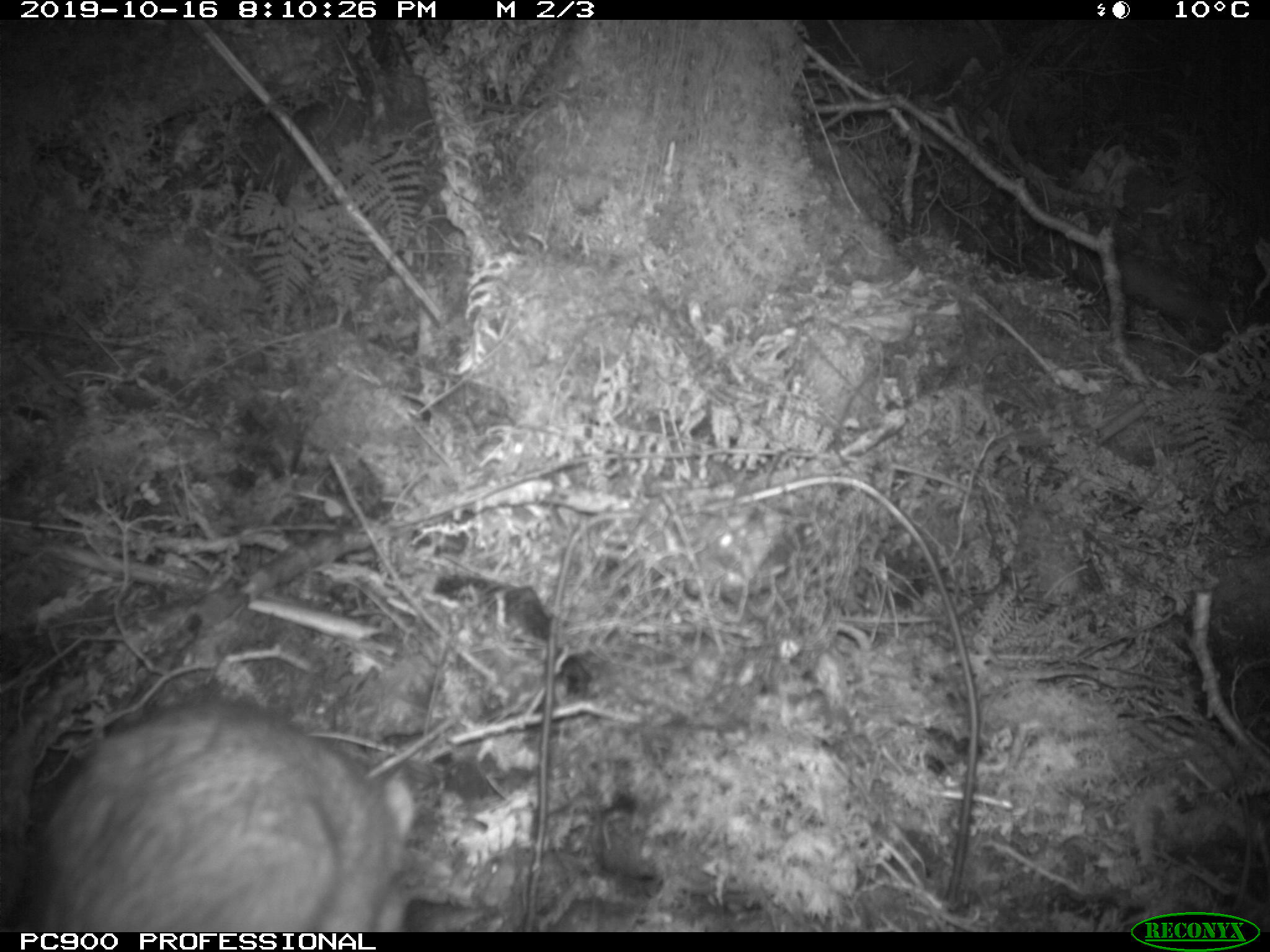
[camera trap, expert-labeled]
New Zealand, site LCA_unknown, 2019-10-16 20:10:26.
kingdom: Animalia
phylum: Chordata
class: Mammalia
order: Rodentia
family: Muridae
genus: Rattus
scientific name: Rattus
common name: rat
Rat (Rattus).